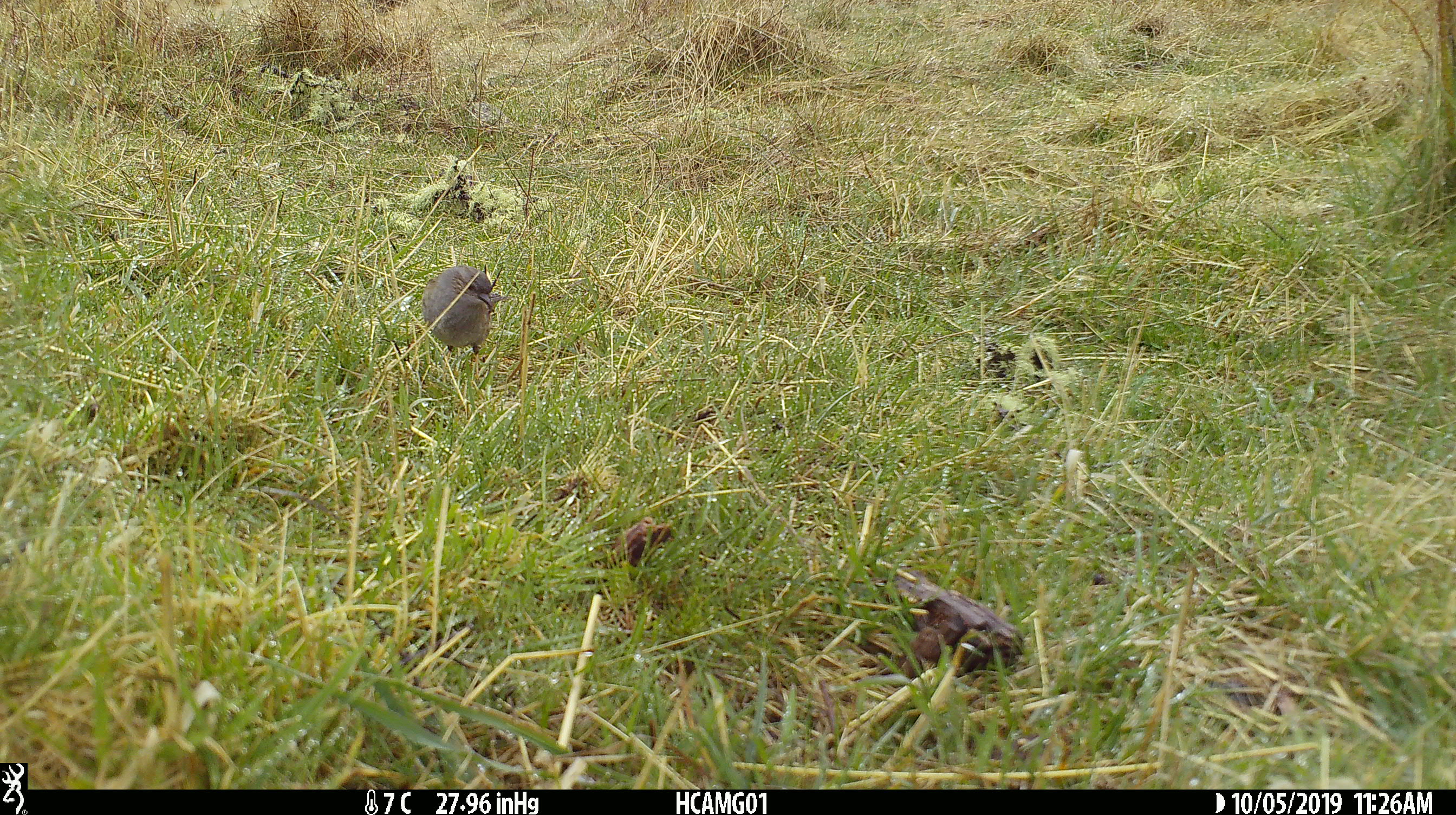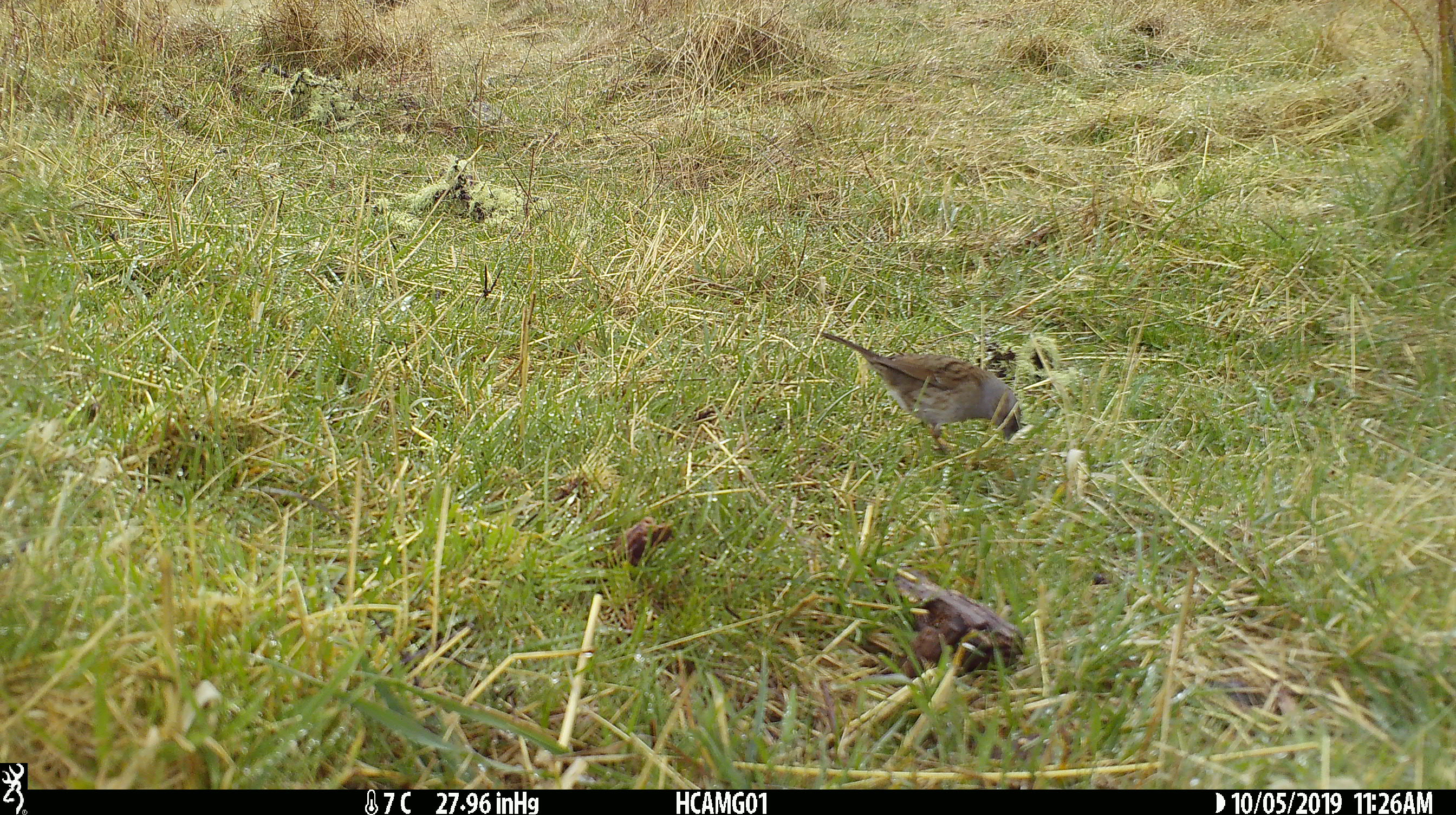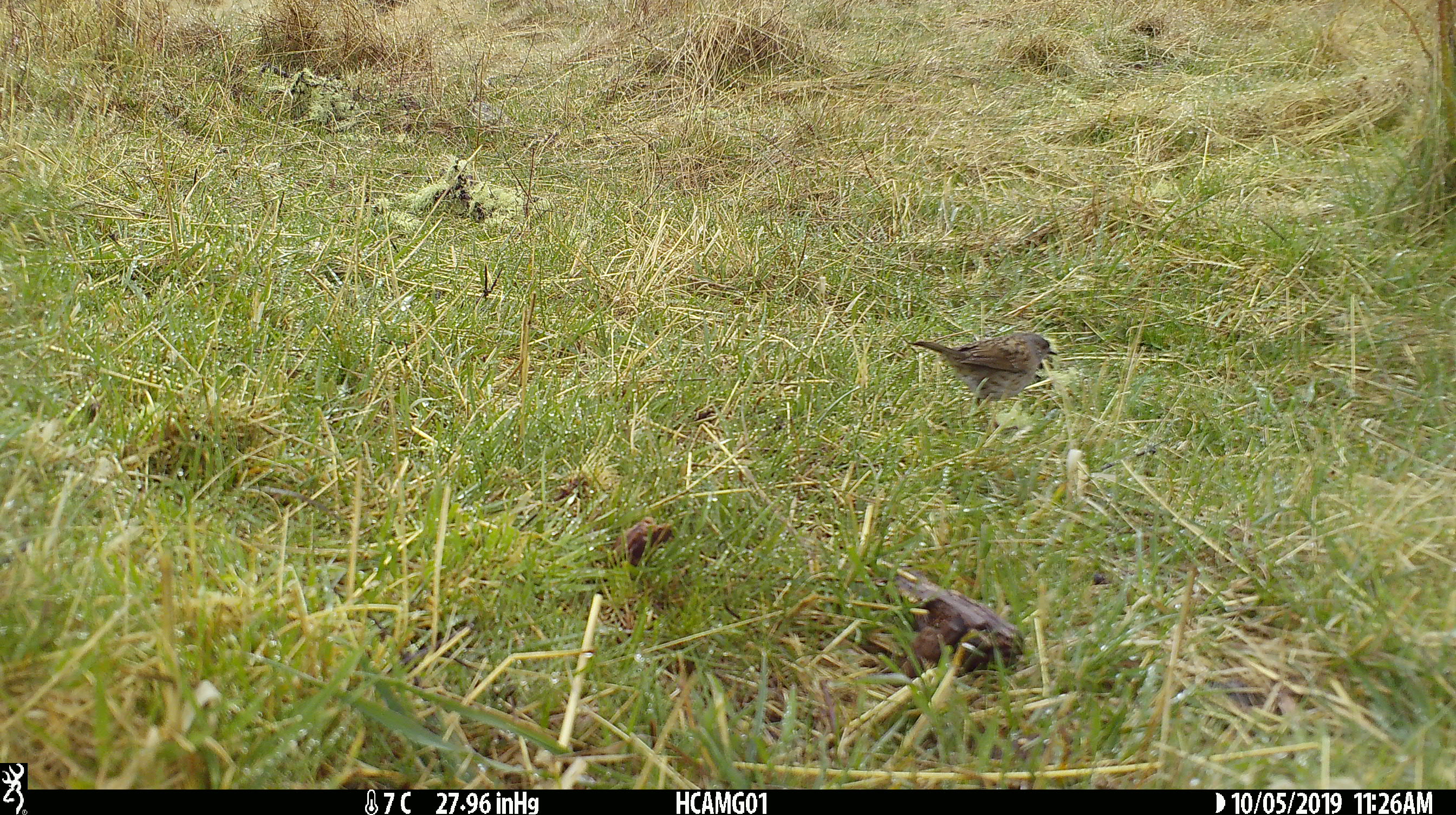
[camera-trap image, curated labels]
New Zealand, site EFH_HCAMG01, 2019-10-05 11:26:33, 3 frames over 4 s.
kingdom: Animalia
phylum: Chordata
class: Aves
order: Passeriformes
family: Prunellidae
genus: Prunella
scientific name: Prunella modularis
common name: dunnock